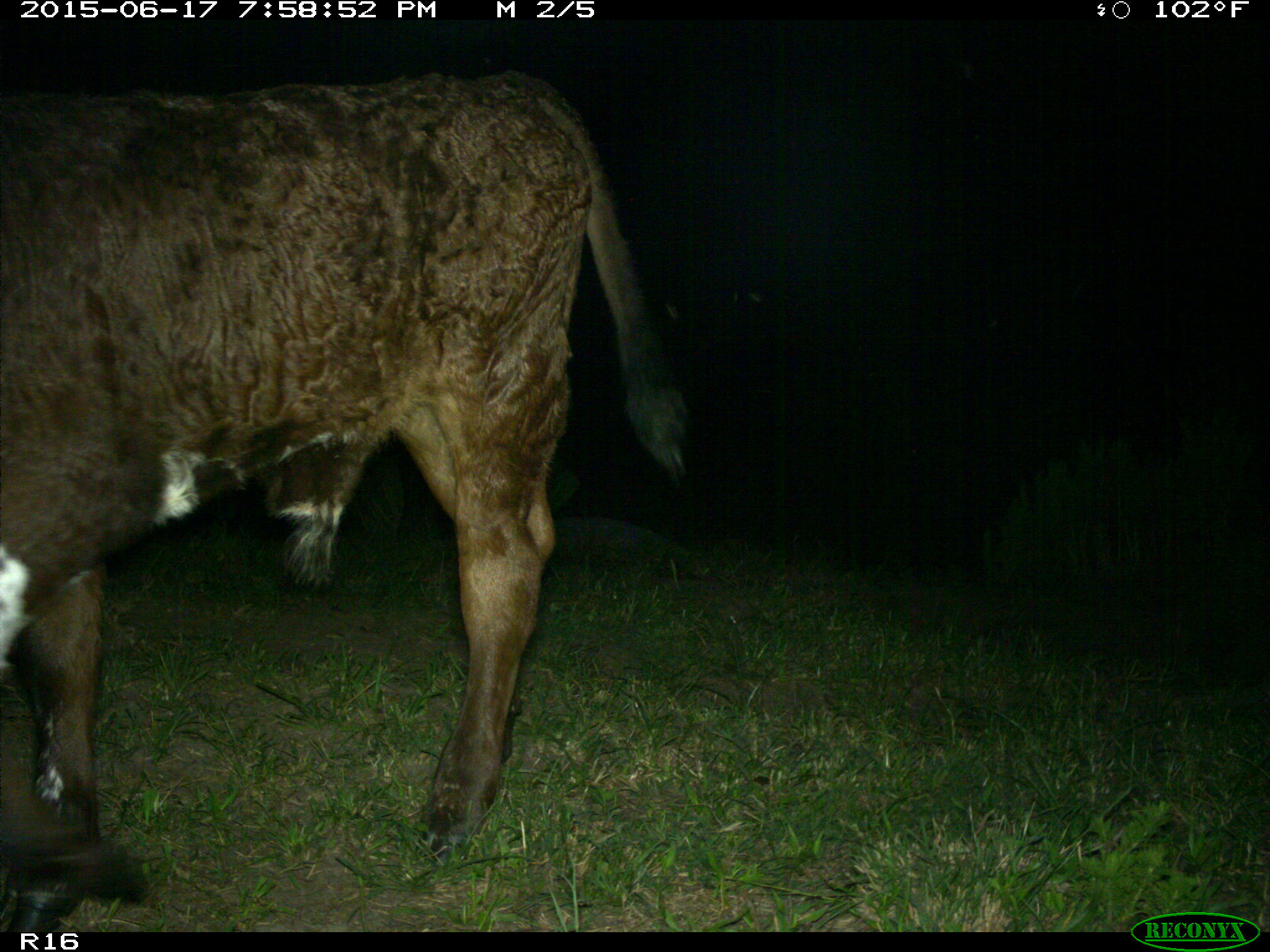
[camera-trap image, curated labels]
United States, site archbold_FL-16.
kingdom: Animalia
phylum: Chordata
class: Mammalia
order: Artiodactyla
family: Bovidae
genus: Bos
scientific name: Bos taurus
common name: domestic cow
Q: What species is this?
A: Bos taurus (domestic cow).